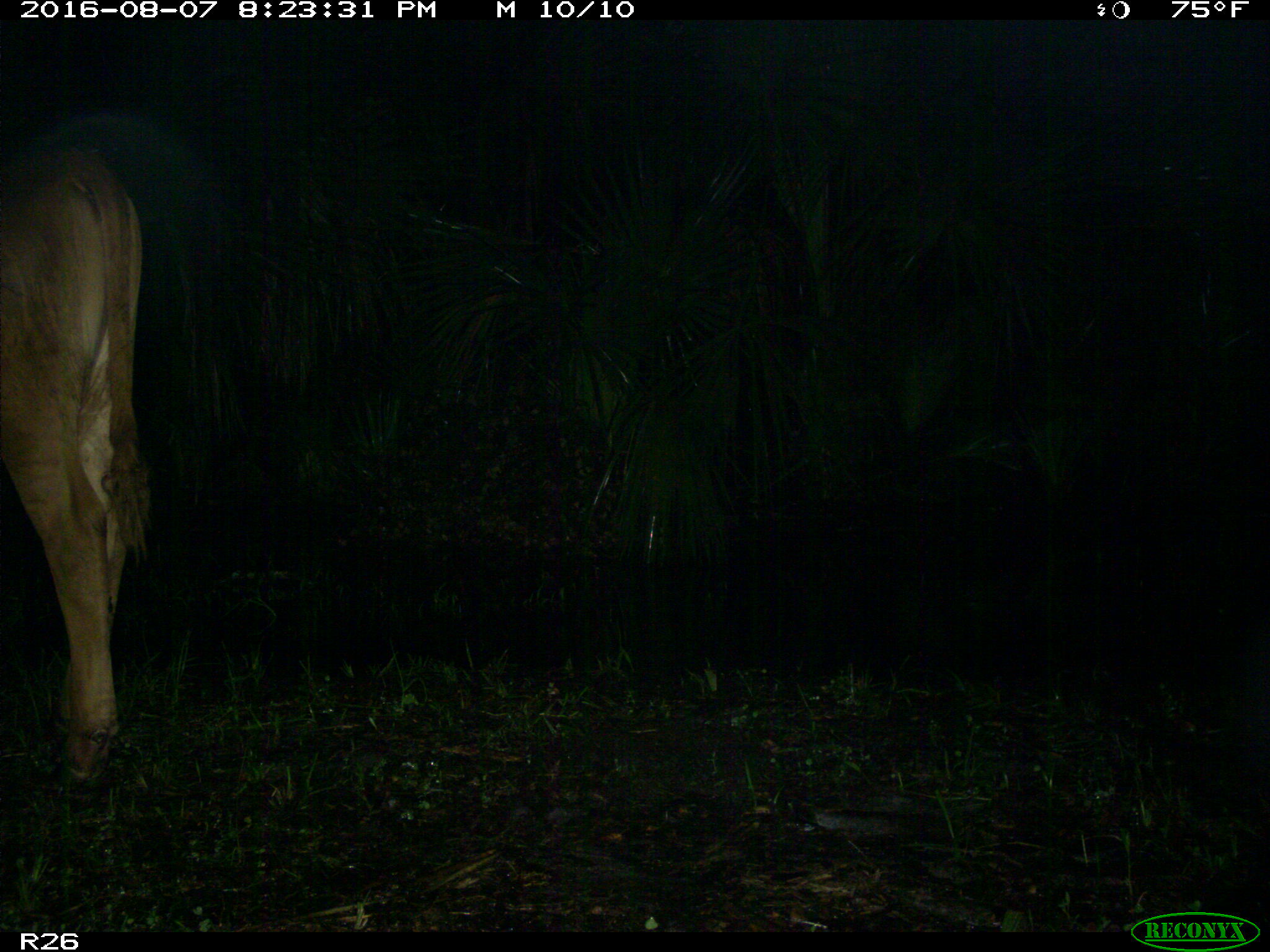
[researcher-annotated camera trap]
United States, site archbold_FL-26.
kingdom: Animalia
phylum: Chordata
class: Mammalia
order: Artiodactyla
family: Bovidae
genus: Bos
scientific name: Bos taurus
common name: domestic cow